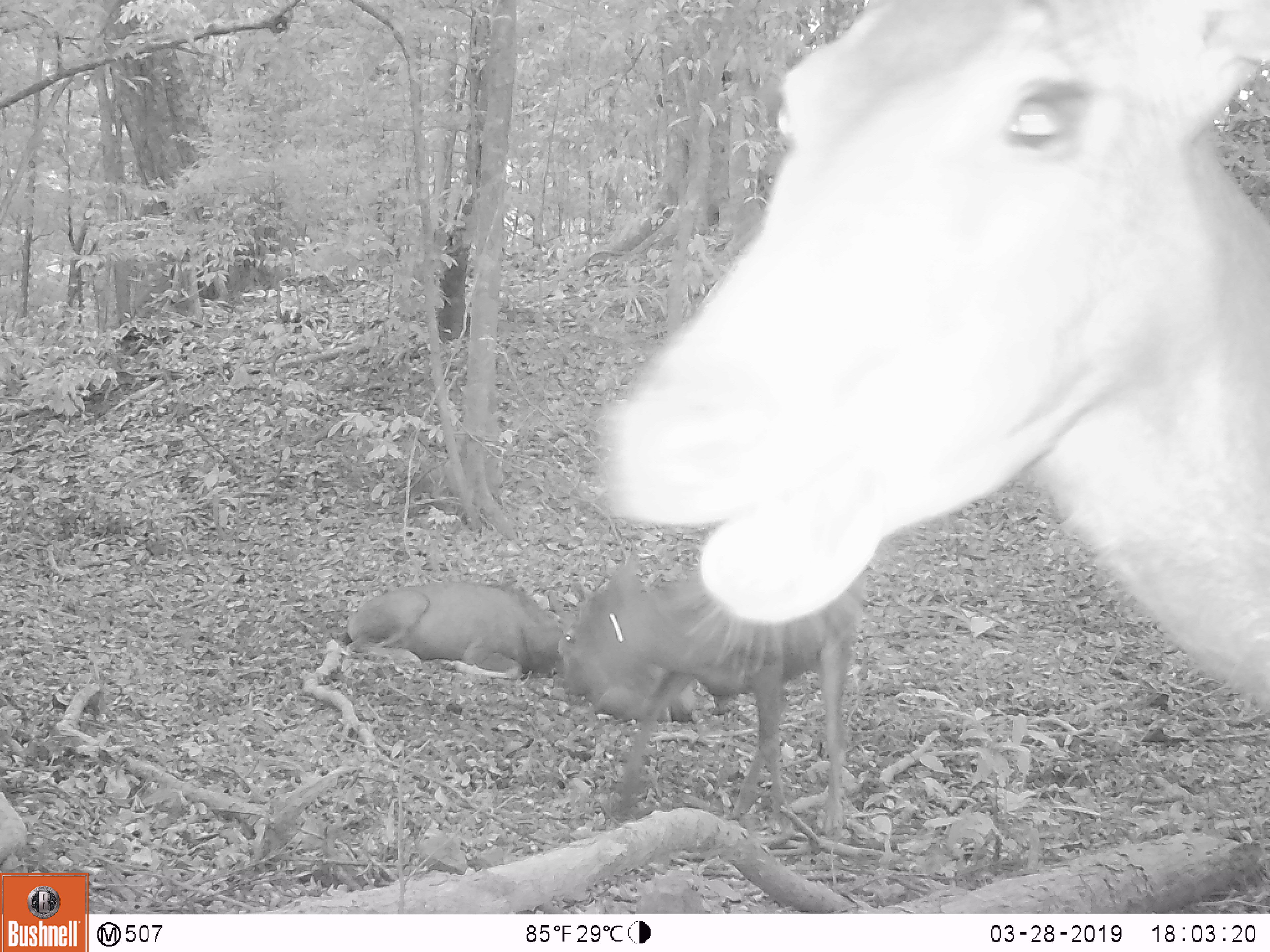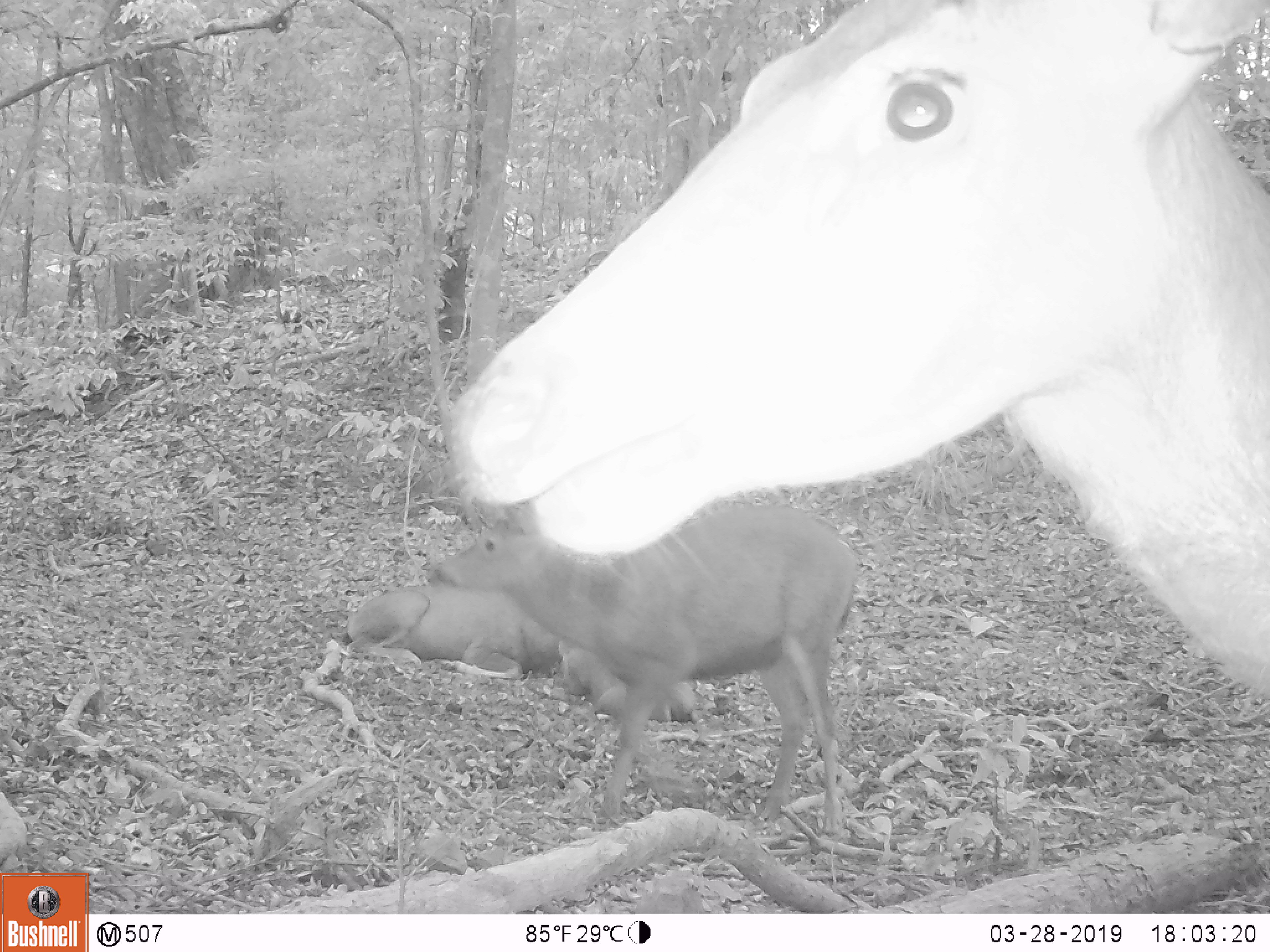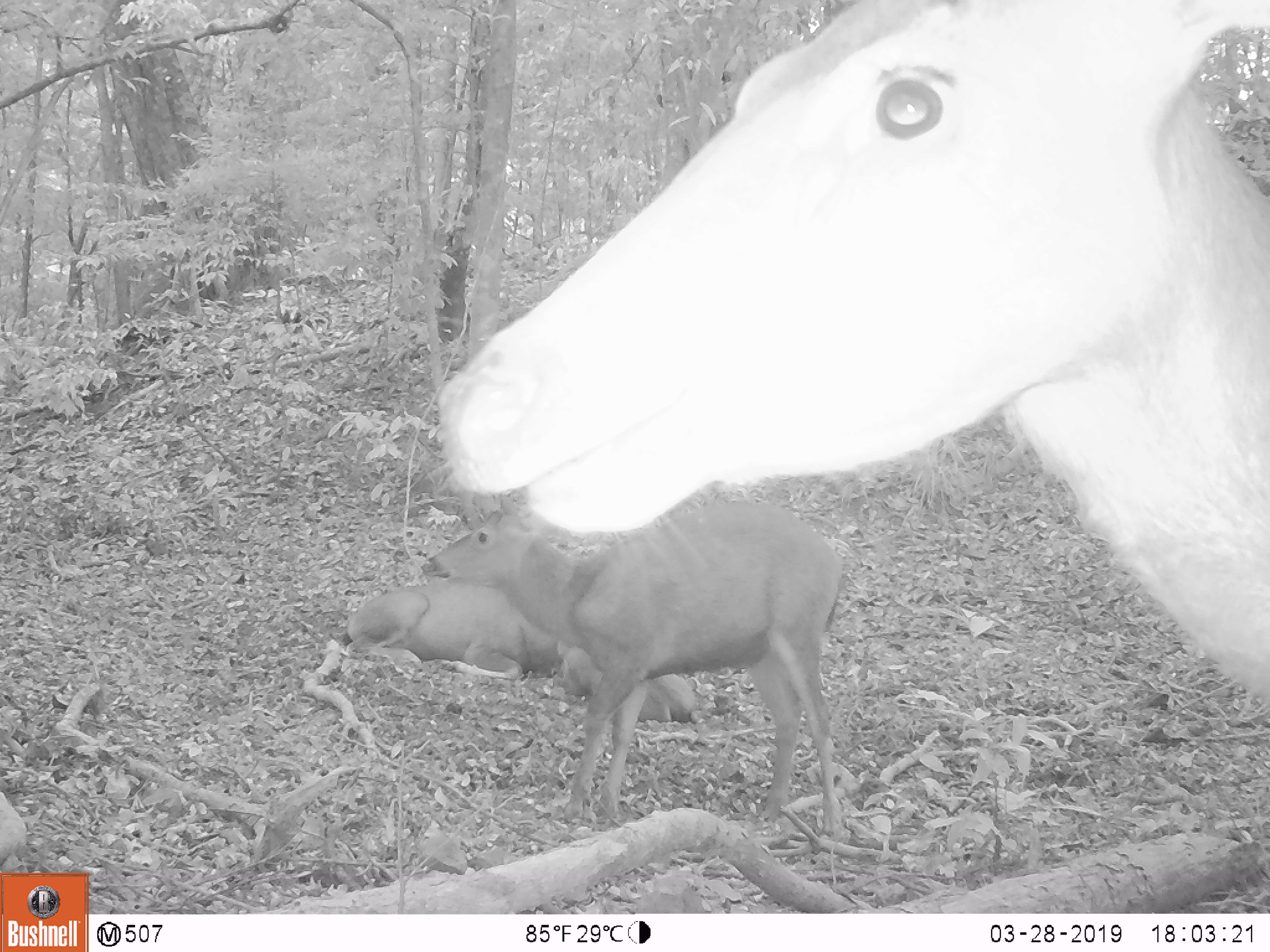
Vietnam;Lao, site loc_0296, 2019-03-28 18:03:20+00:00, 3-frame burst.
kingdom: Animalia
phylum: Chordata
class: Mammalia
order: Artiodactyla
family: Cervidae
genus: Rusa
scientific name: Rusa unicolor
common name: sambar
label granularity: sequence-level